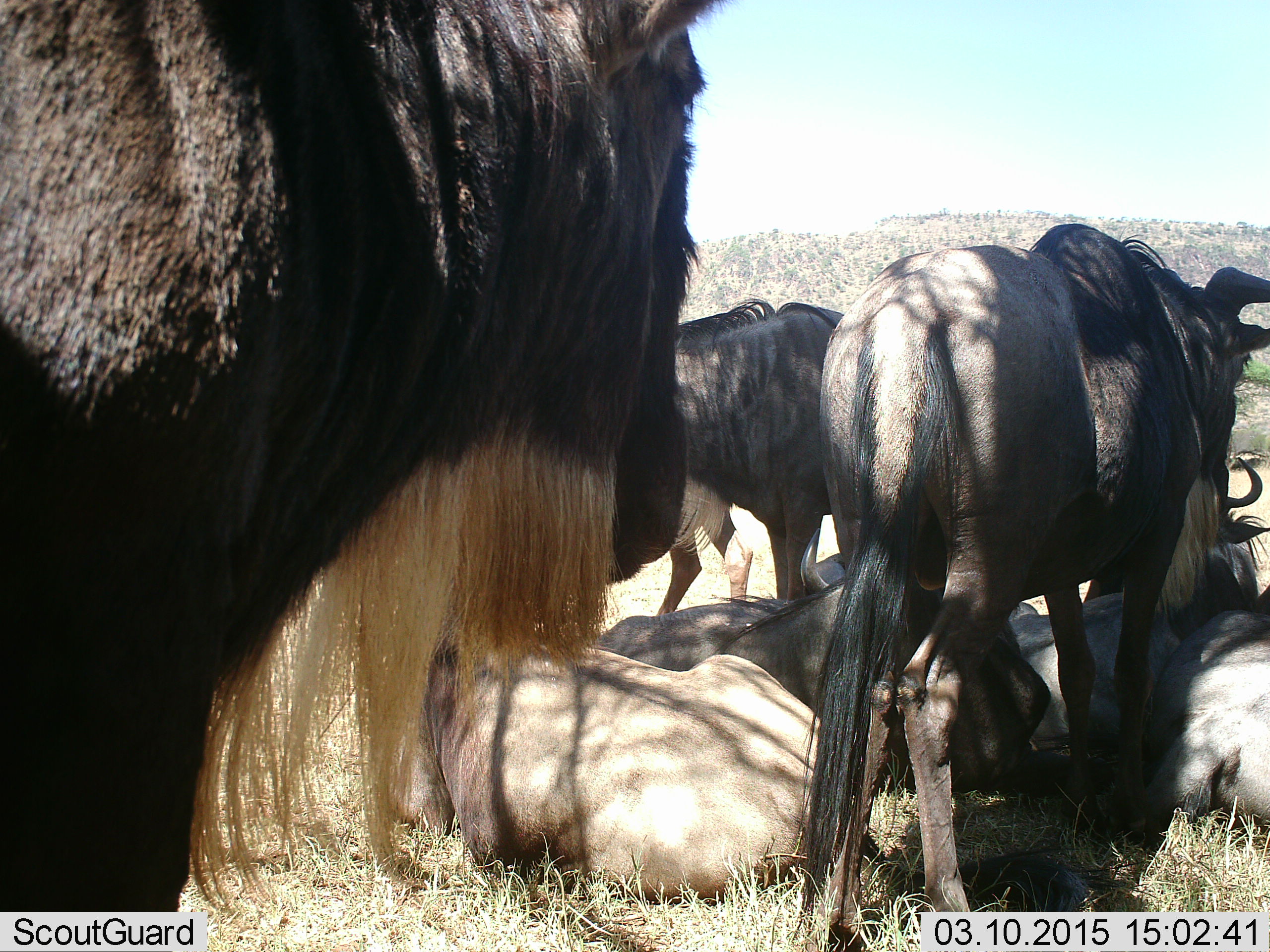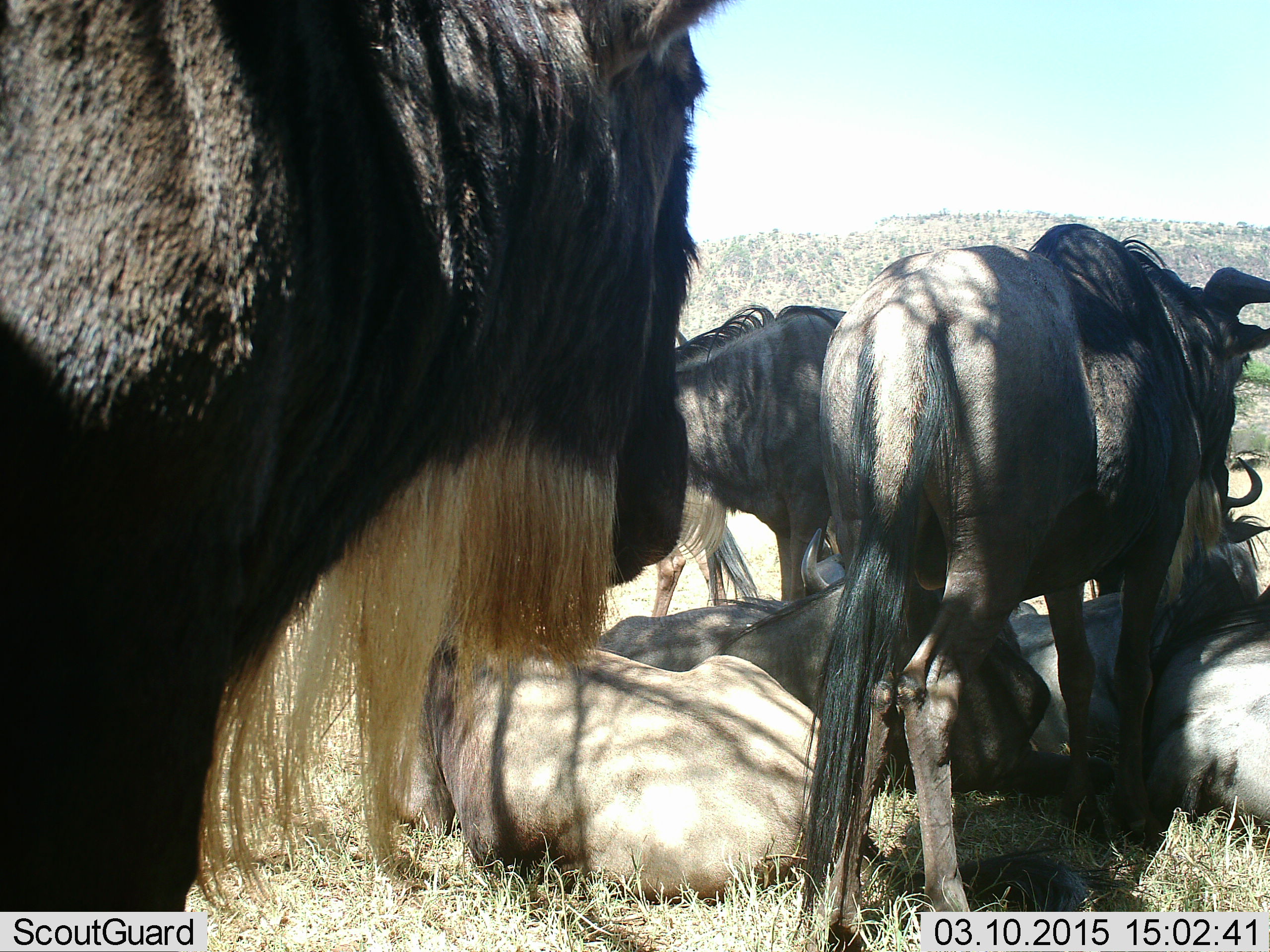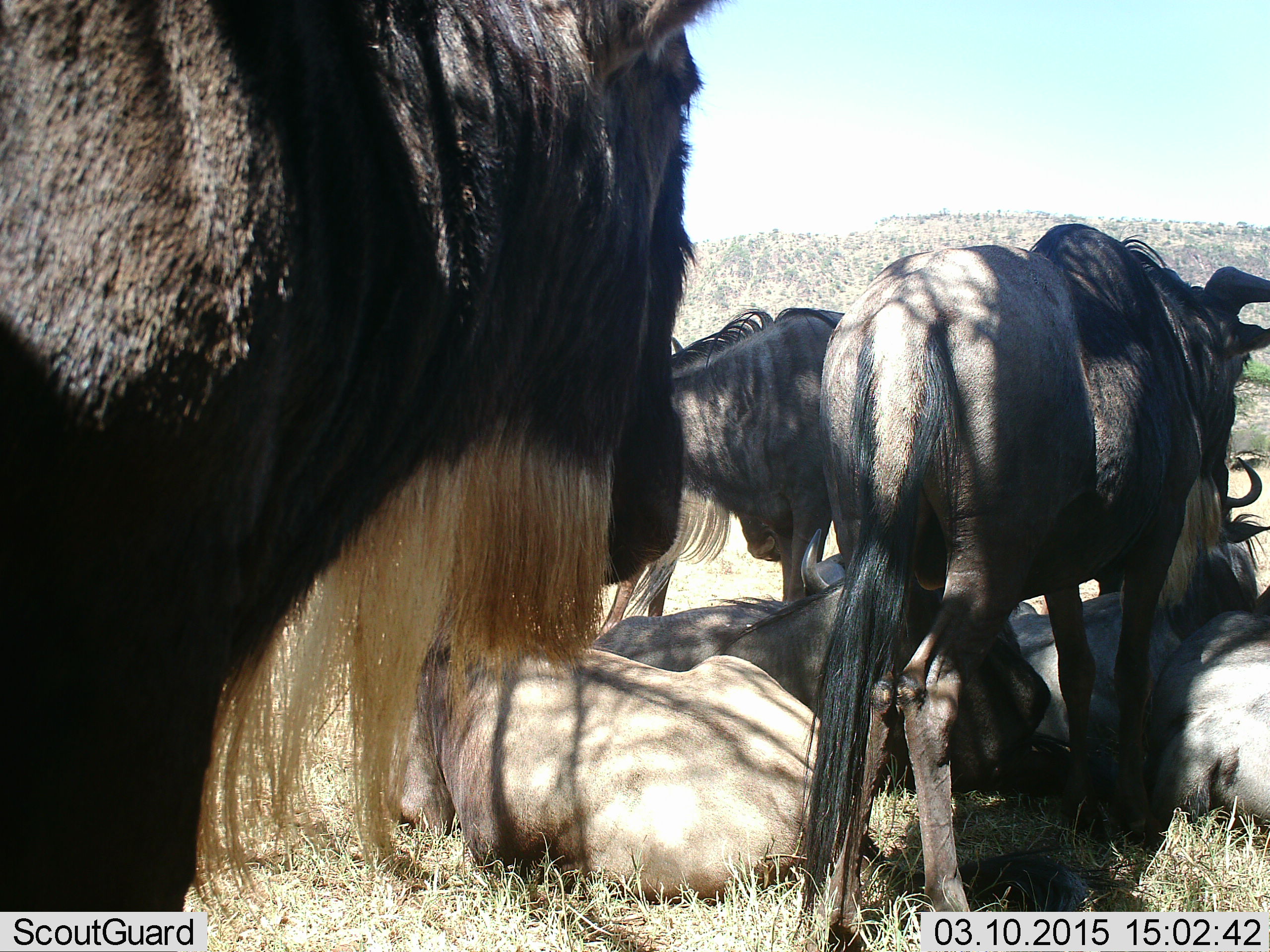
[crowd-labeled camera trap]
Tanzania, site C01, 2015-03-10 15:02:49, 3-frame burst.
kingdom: Animalia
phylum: Chordata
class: Mammalia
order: Artiodactyla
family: Bovidae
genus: Connochaetes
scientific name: Connochaetes taurinus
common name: blue wildebeest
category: wildebeest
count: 6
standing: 100%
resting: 100%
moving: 10%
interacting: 30%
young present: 0%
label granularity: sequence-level